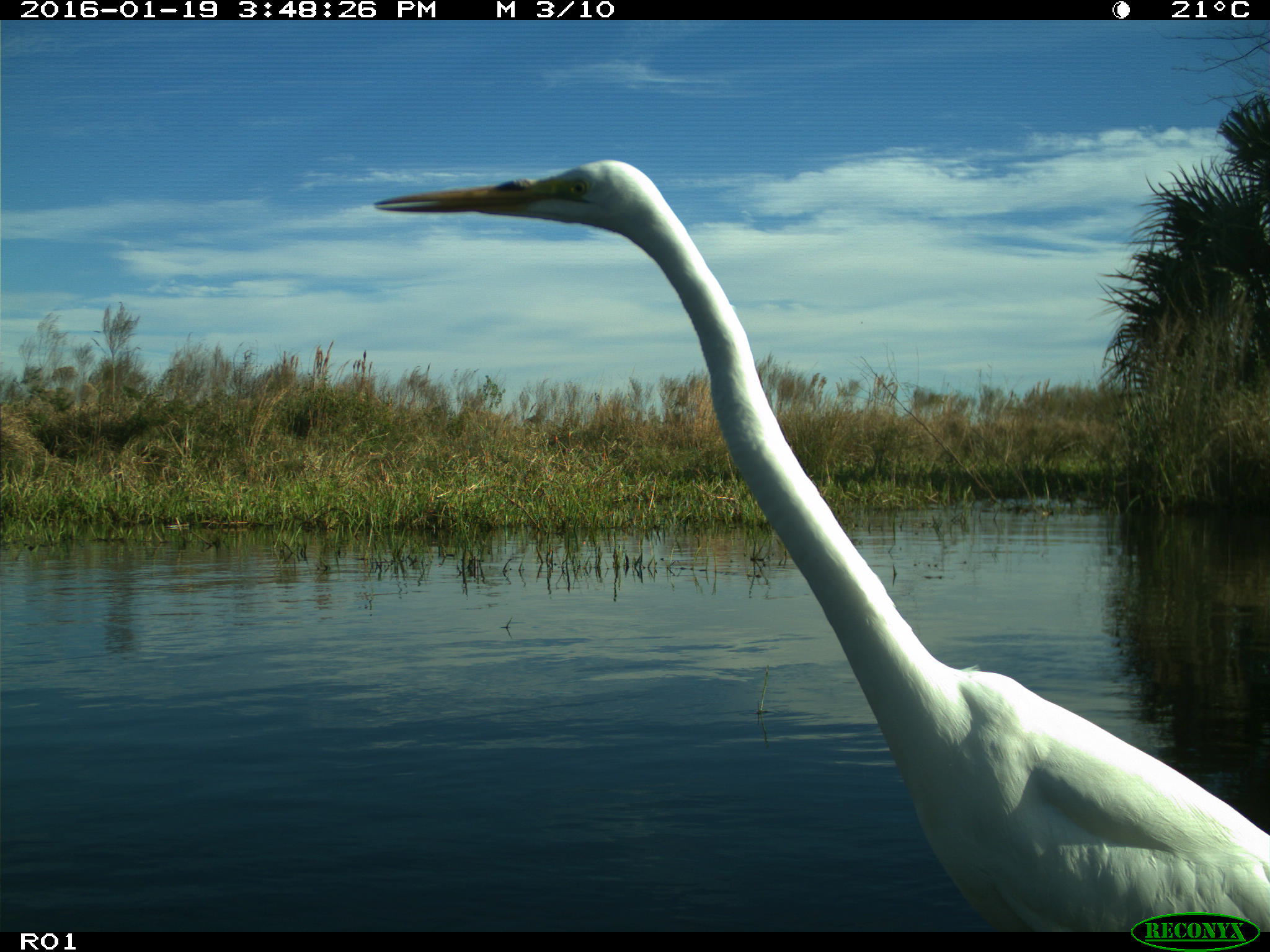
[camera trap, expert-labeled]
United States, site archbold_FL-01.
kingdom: Animalia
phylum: Chordata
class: Aves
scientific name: Aves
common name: birds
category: unidentified bird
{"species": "unidentified bird (birds) (Aves)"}